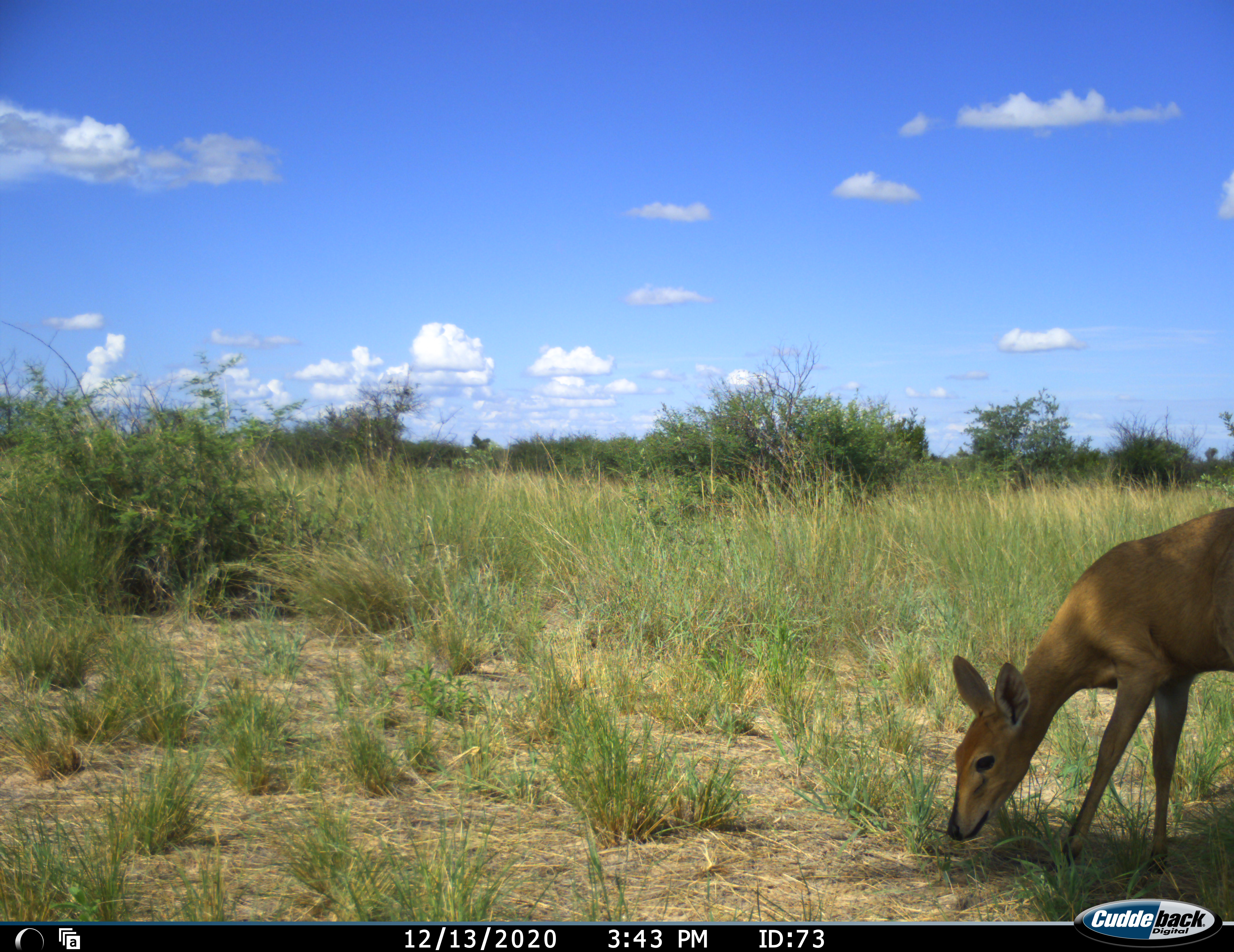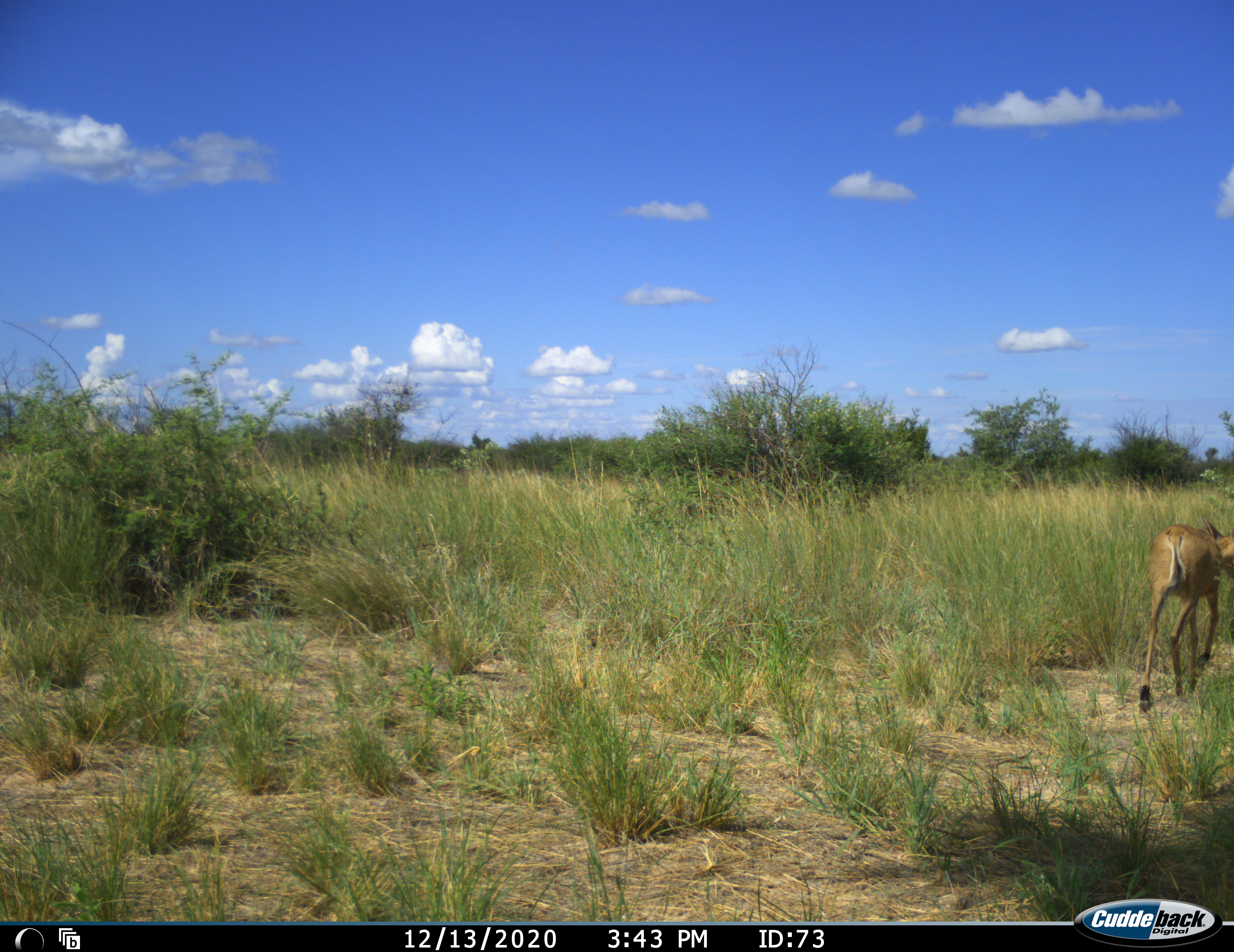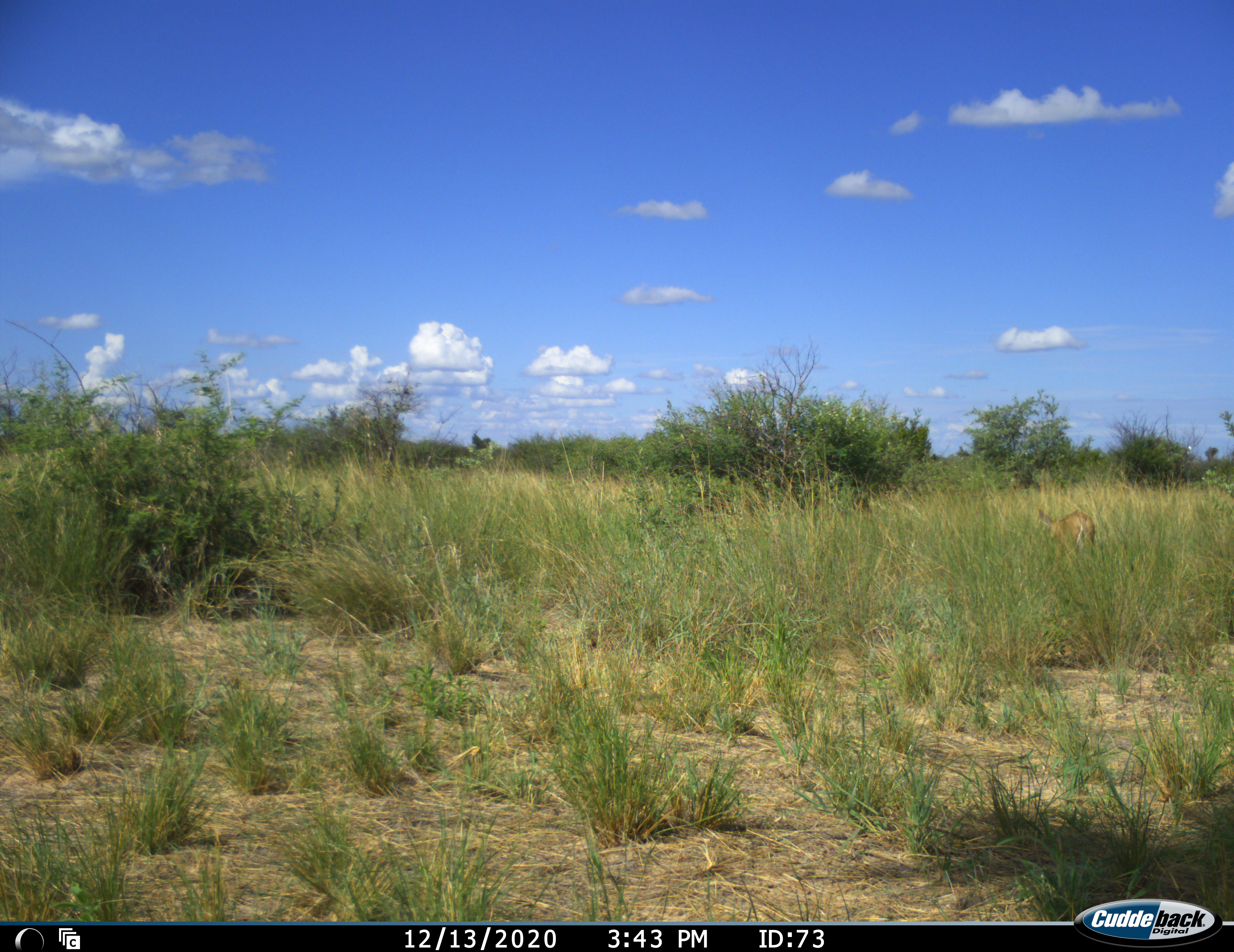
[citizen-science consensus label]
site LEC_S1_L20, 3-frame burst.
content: unidentified animal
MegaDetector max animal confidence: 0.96